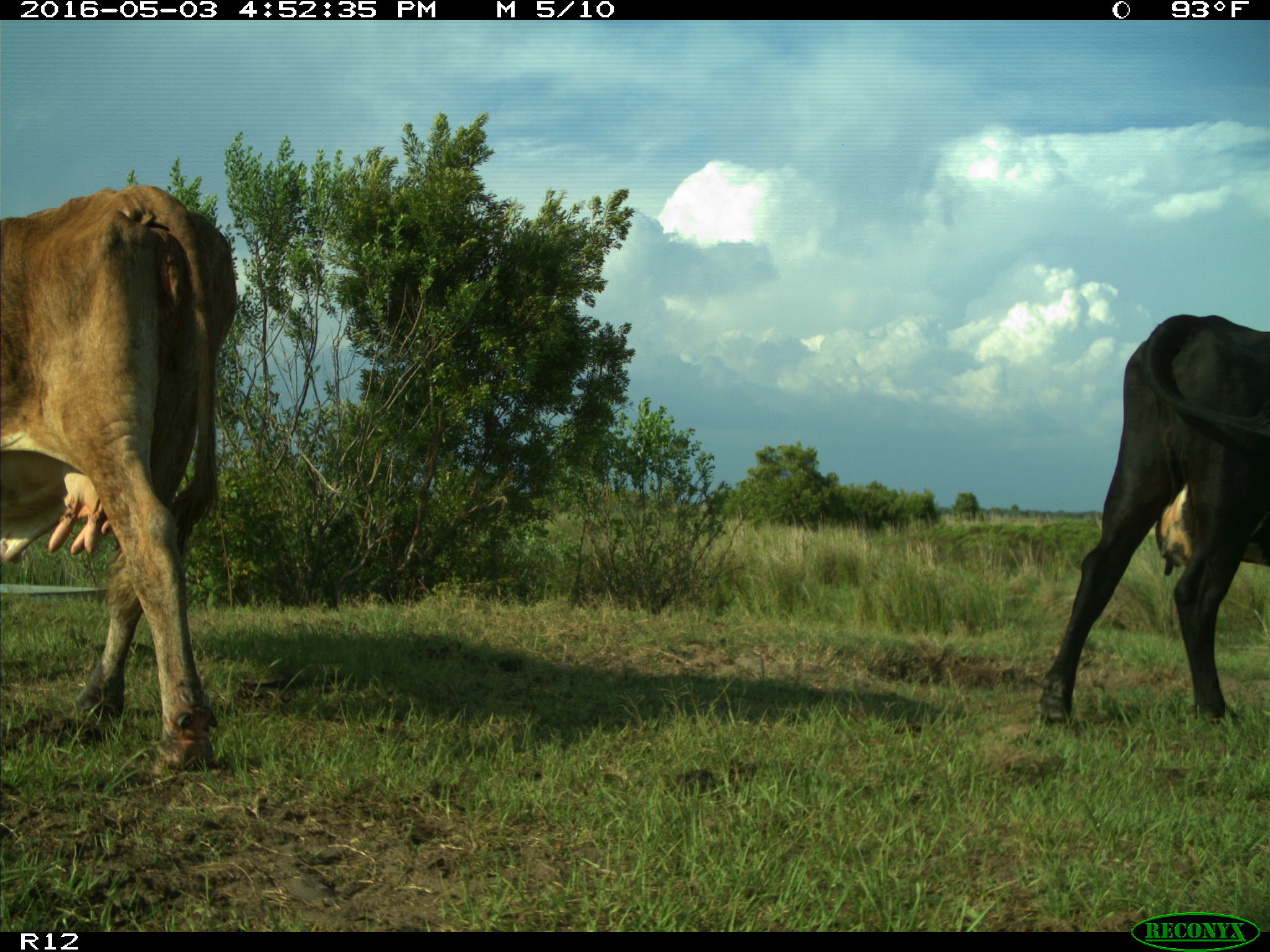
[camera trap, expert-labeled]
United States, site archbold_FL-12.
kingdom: Animalia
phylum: Chordata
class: Mammalia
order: Artiodactyla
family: Bovidae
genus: Bos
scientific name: Bos taurus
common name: domestic cow